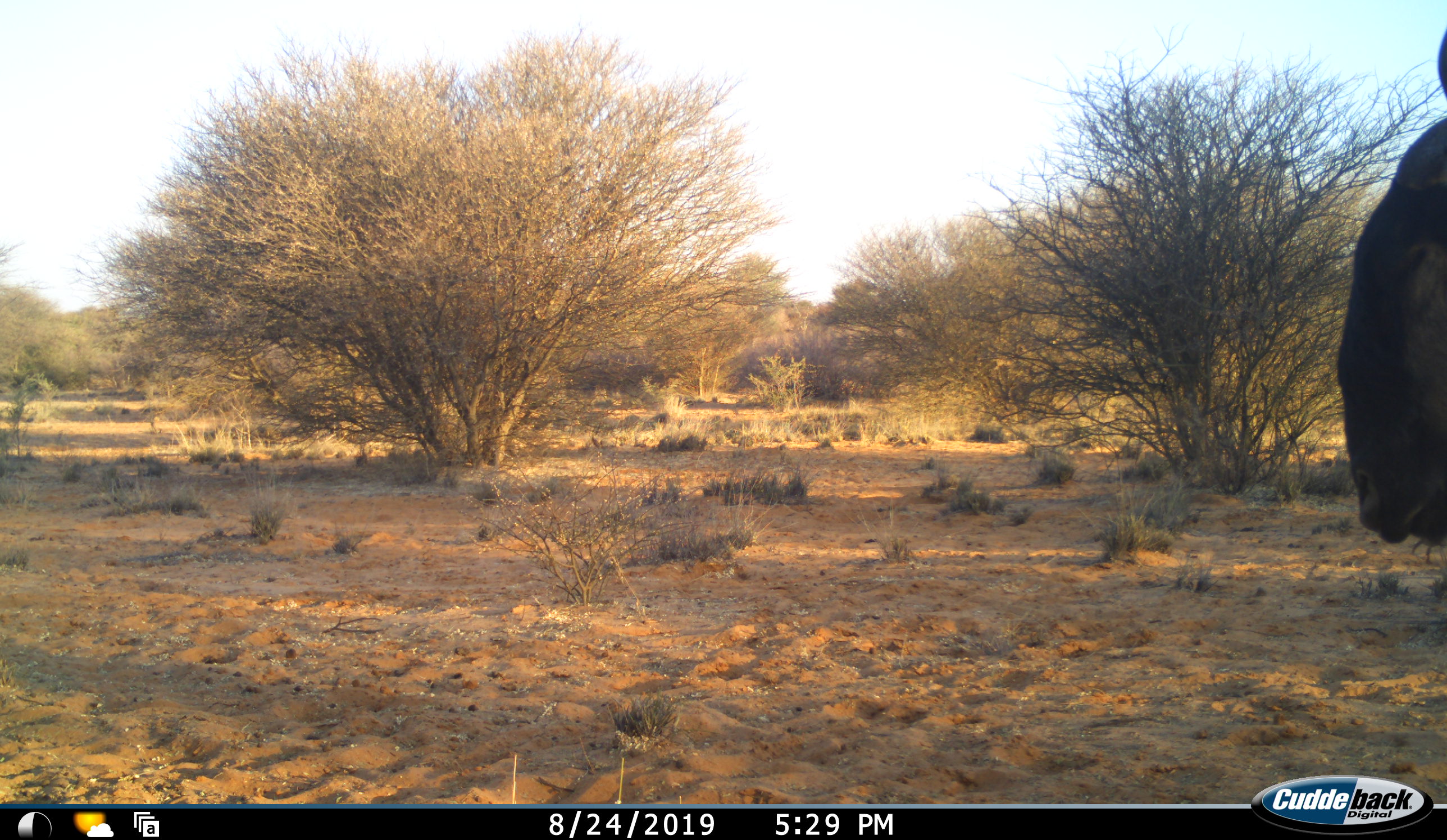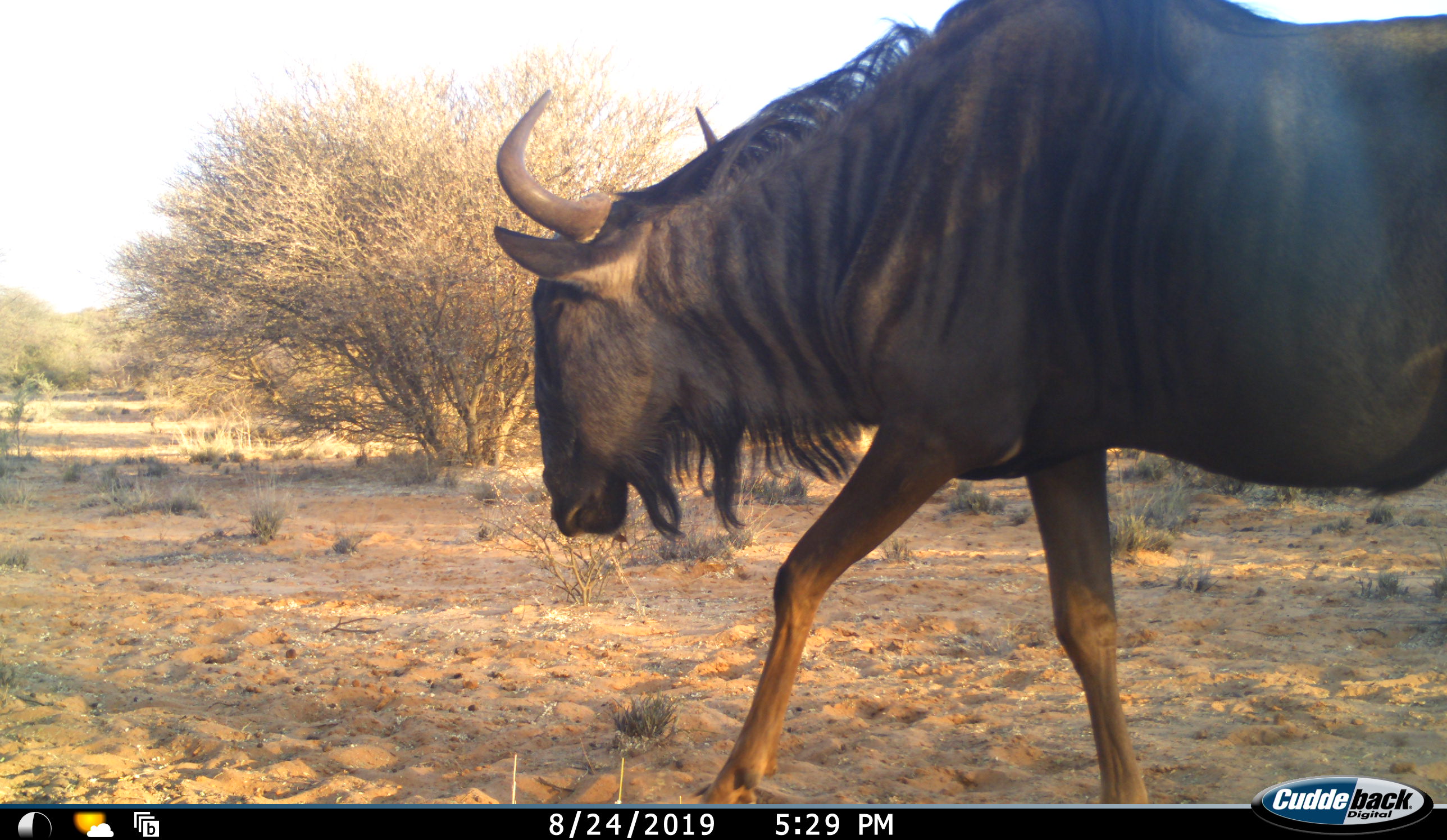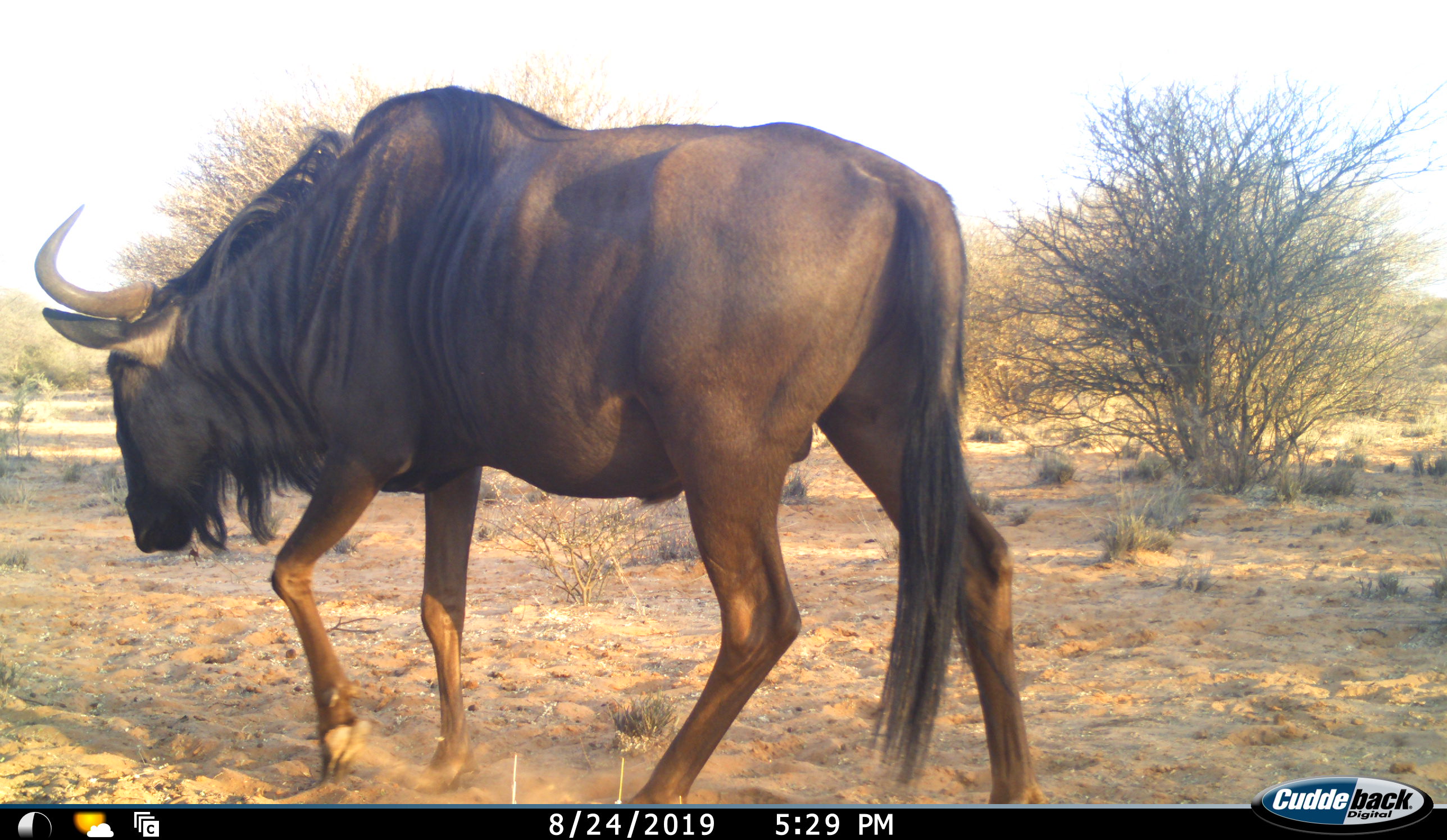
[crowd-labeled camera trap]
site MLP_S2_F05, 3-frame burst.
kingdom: Animalia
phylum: Chordata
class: Mammalia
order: Artiodactyla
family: Bovidae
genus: Connochaetes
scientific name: Connochaetes taurinus taurinus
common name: blue wildebeest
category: wildebeestblue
Wildebeestblue (blue wildebeest) (Connochaetes taurinus taurinus), count 1. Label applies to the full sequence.